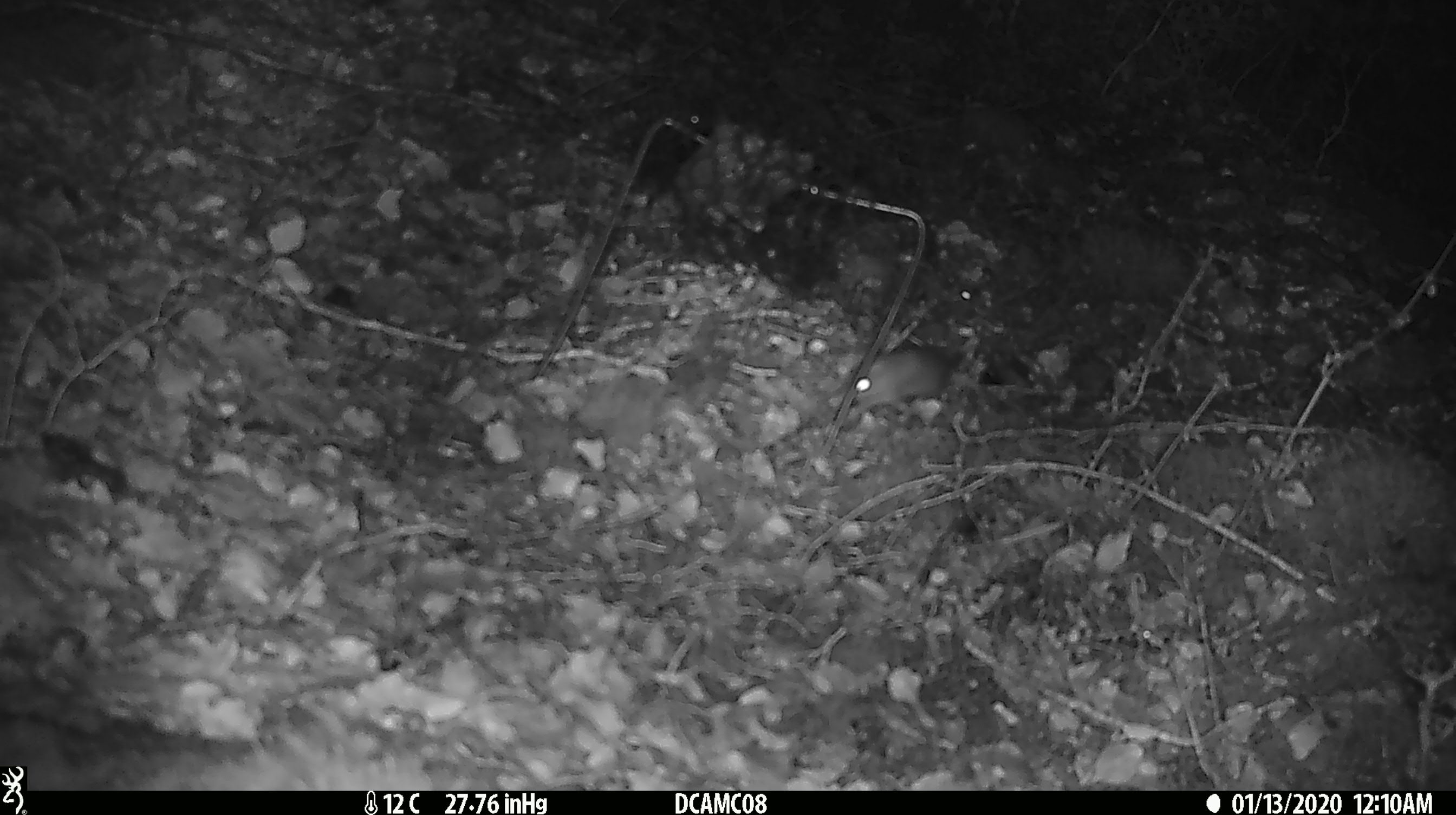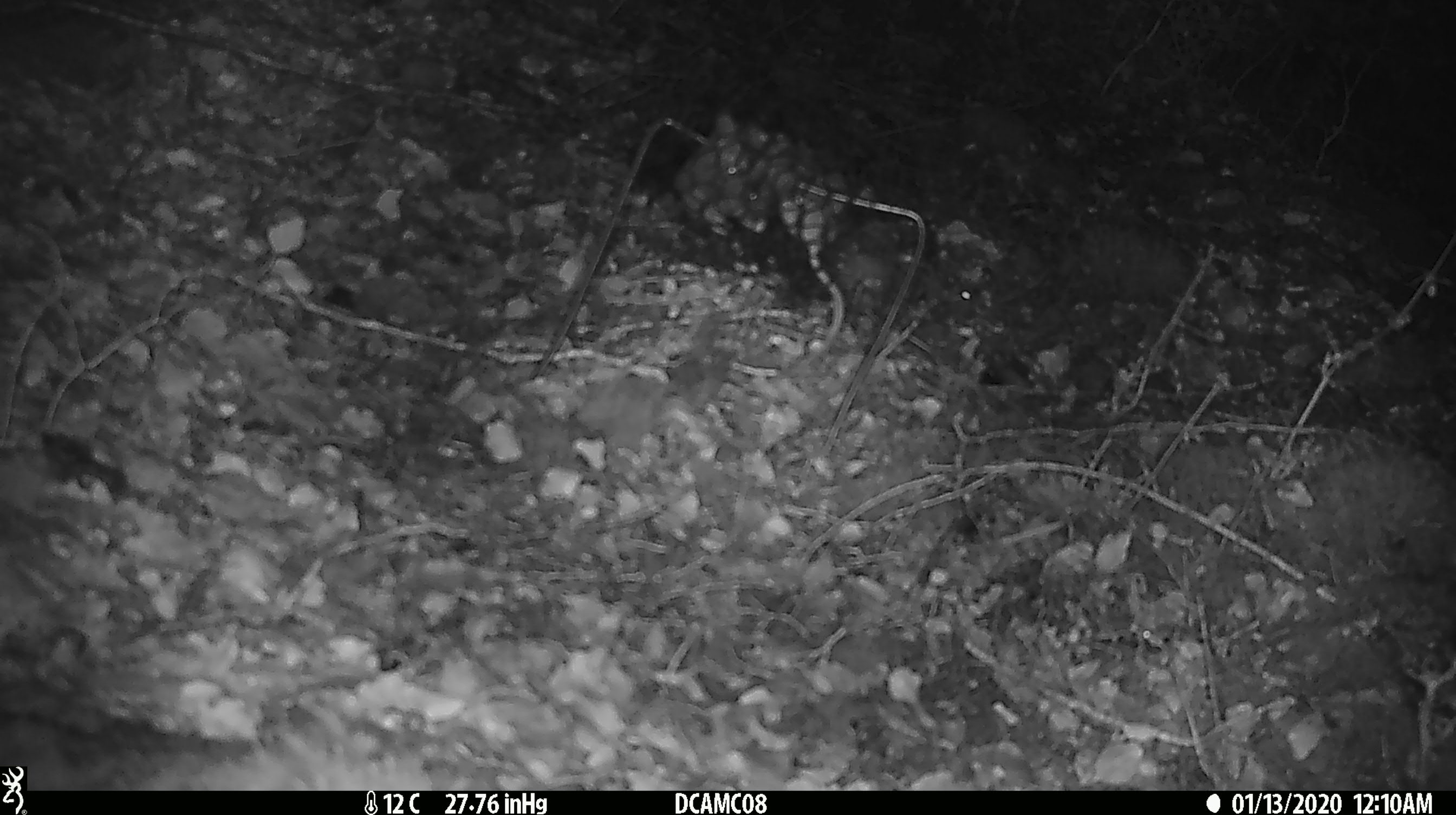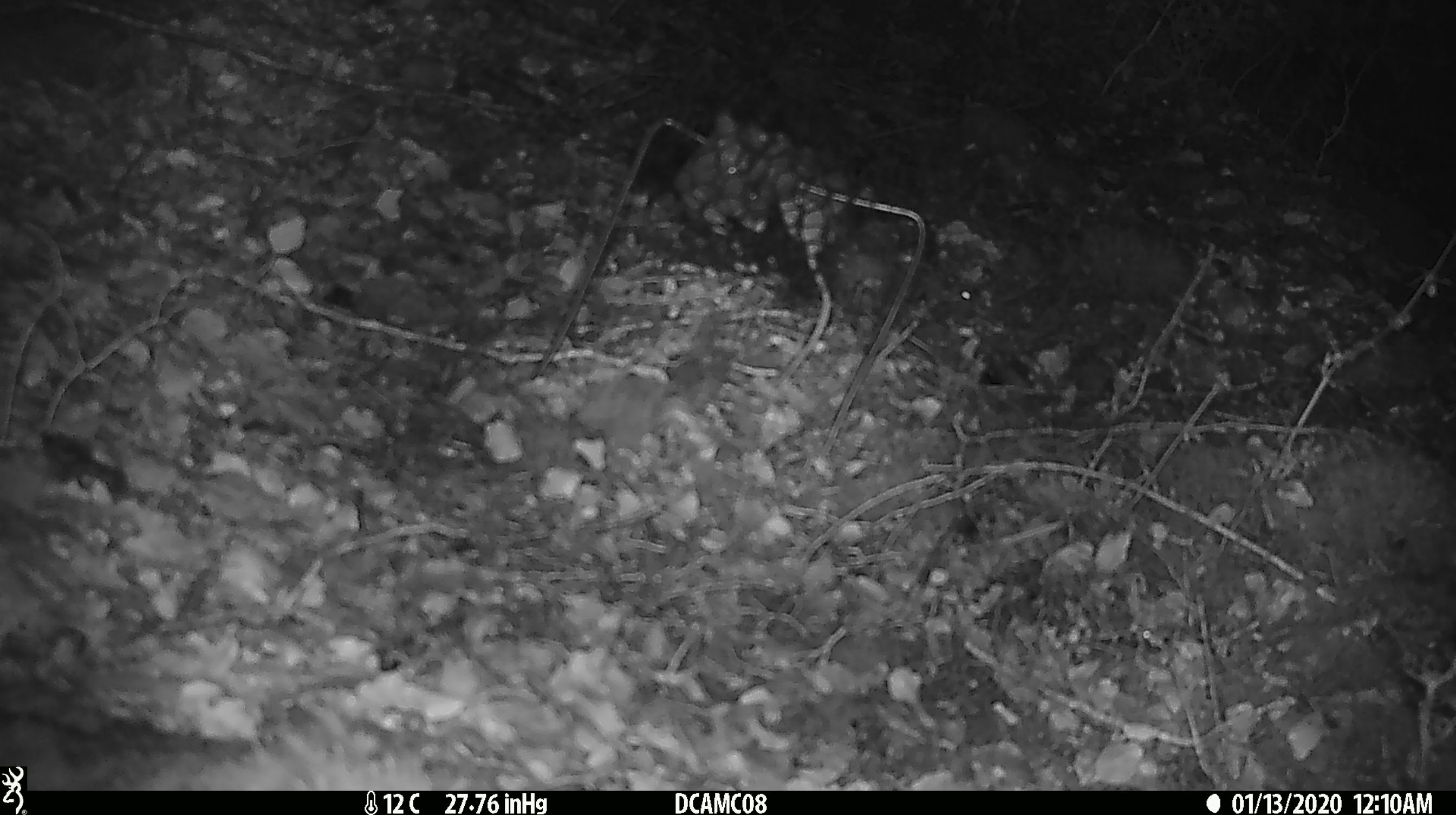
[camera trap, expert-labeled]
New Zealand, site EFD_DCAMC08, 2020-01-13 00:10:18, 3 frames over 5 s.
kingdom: Animalia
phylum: Chordata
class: Mammalia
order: Rodentia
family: Muridae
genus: Mus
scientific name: Mus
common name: mouse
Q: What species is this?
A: Mouse (Mus).